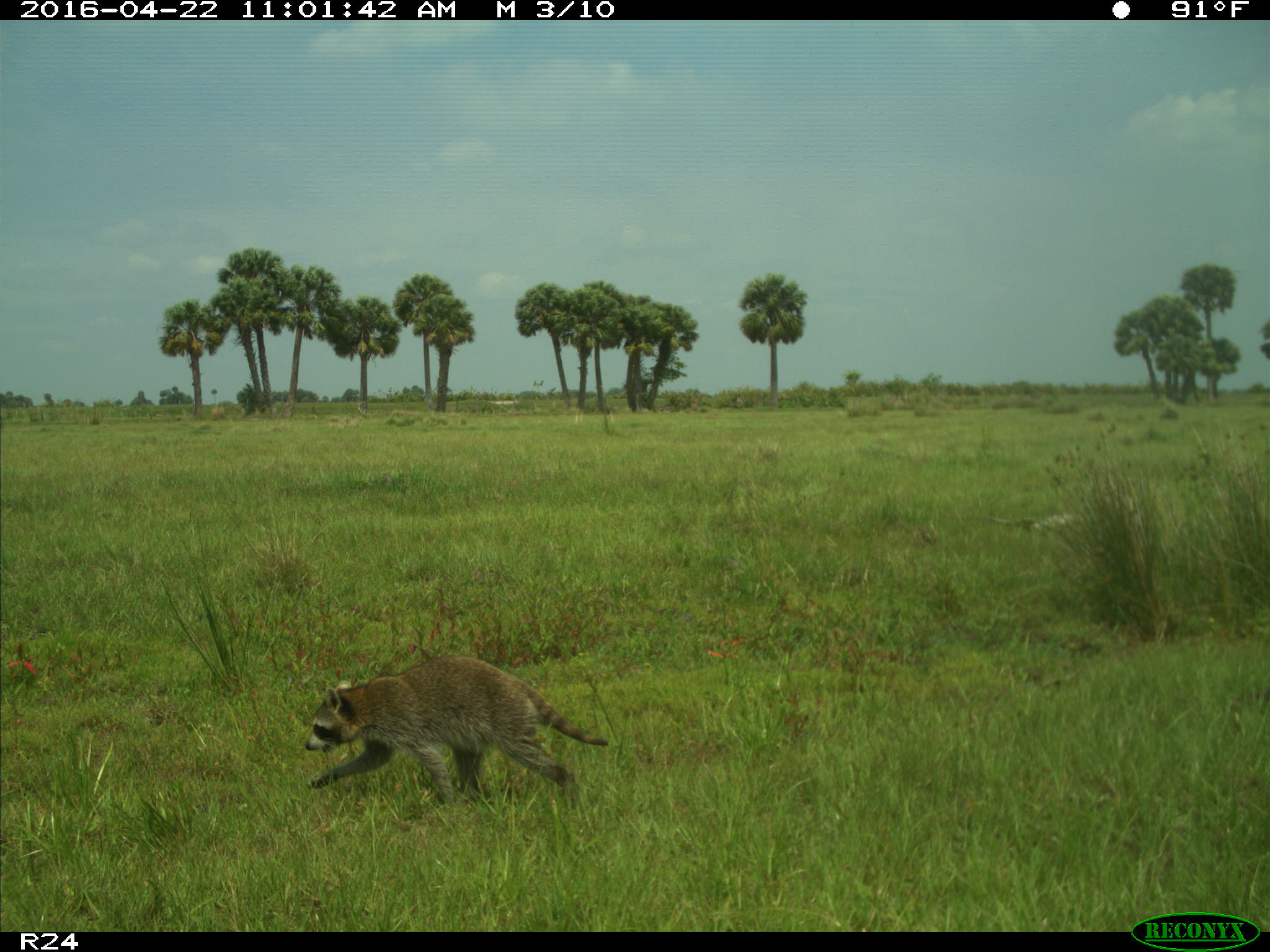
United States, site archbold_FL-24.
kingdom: Animalia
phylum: Chordata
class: Mammalia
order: Carnivora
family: Procyonidae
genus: Procyon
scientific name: Procyon lotor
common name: common raccoon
Procyon lotor (common raccoon).